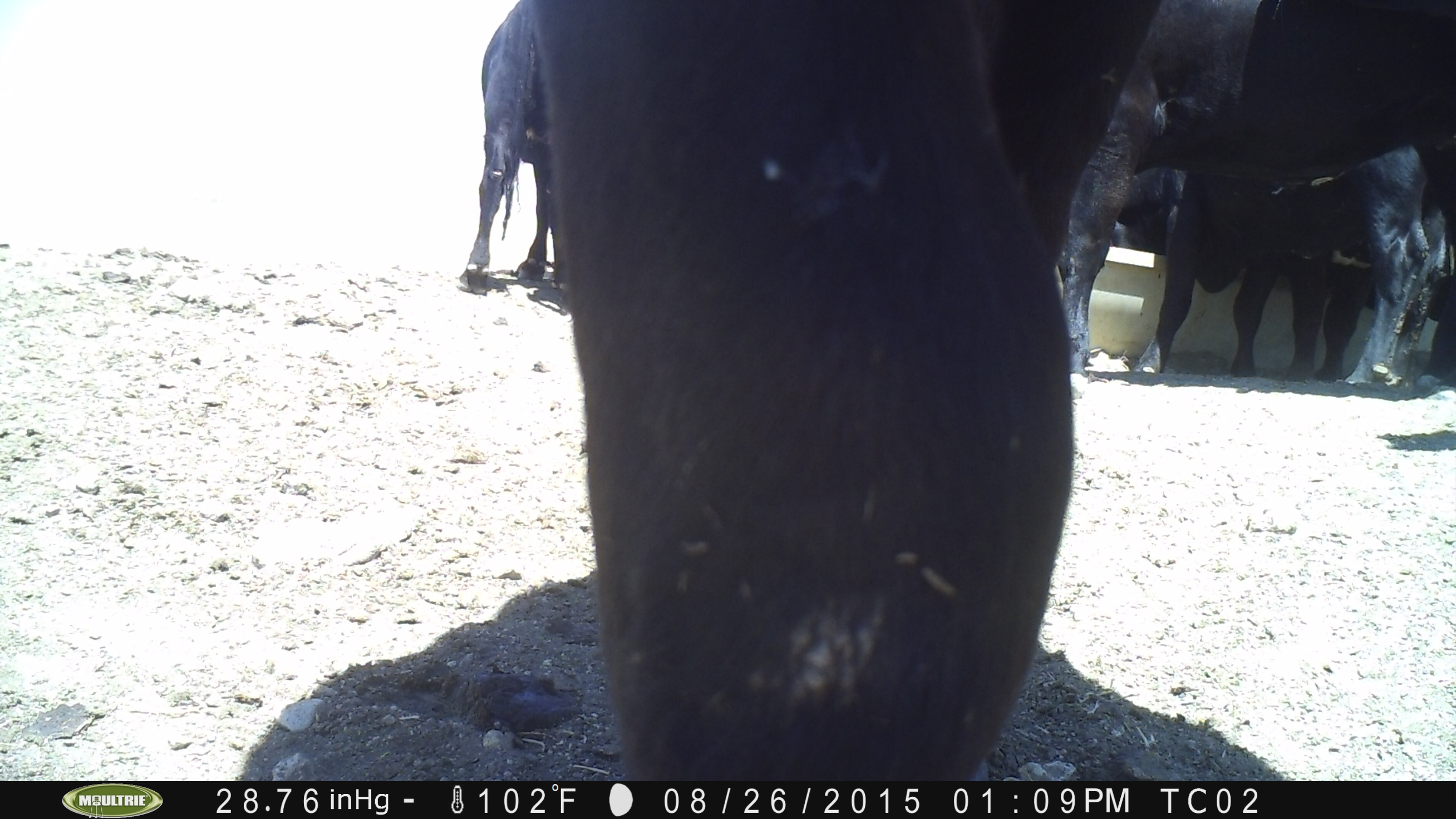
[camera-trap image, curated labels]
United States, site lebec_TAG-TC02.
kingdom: Animalia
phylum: Chordata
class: Mammalia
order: Artiodactyla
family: Bovidae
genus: Bos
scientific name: Bos taurus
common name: domestic cow